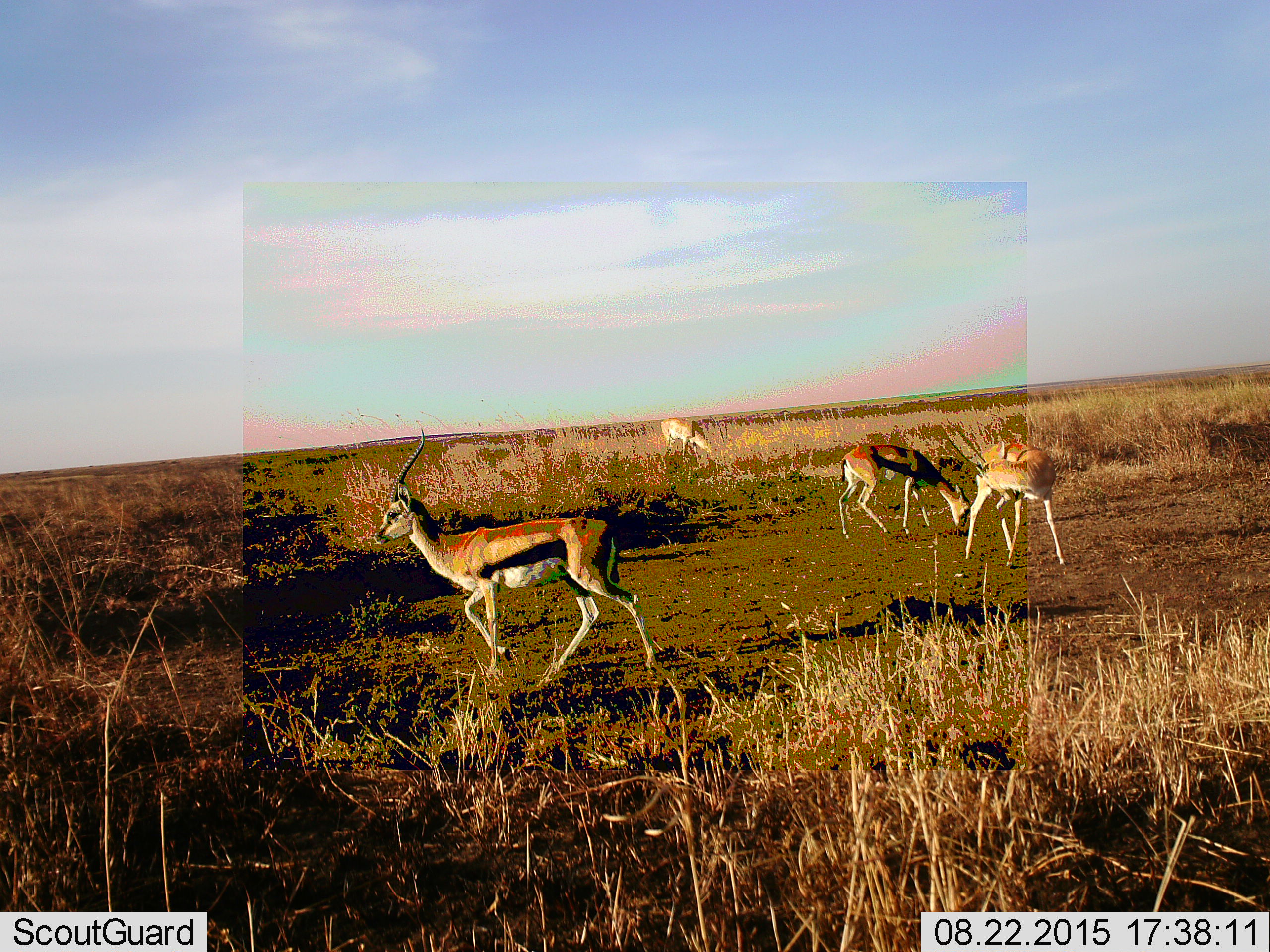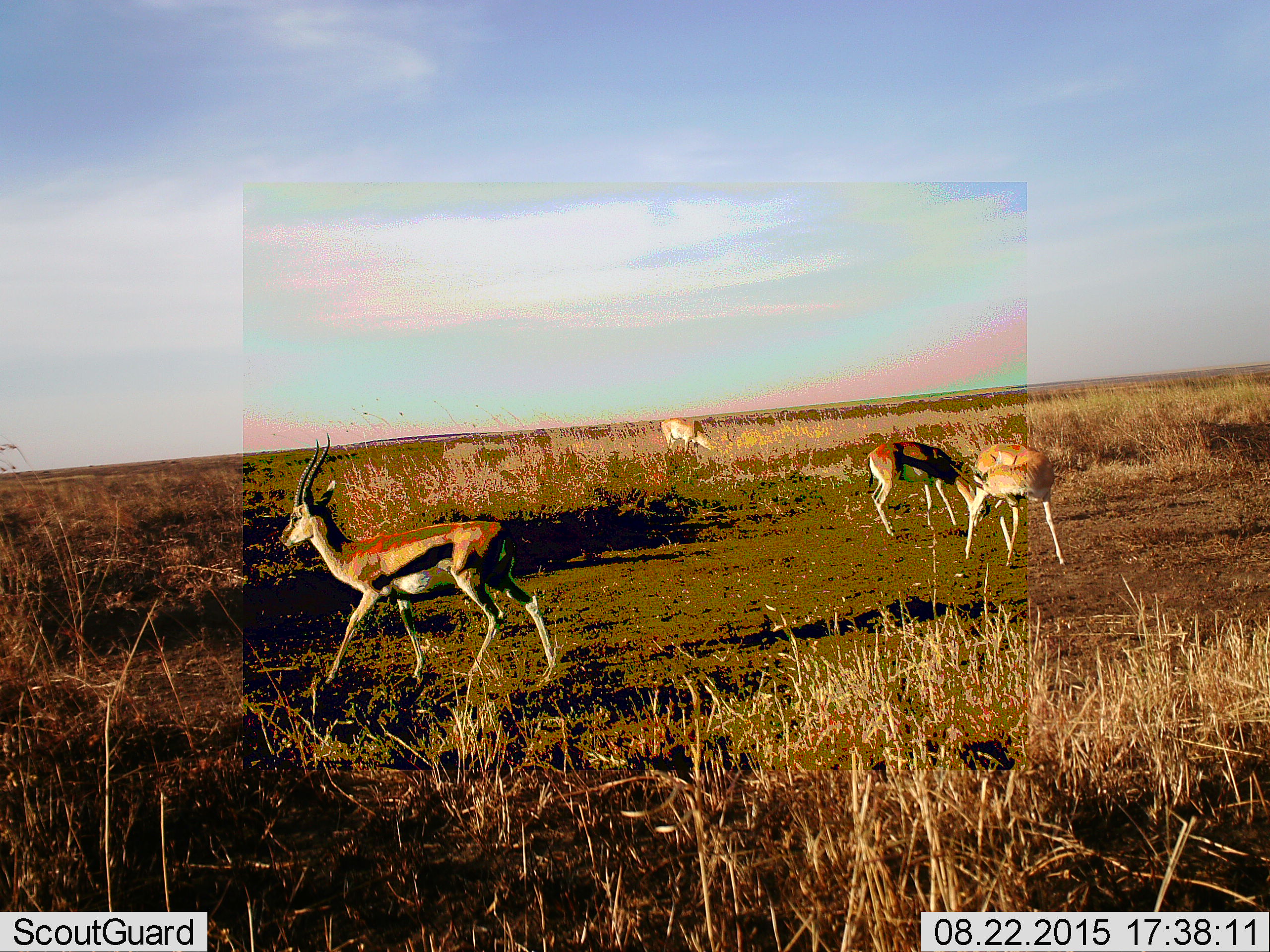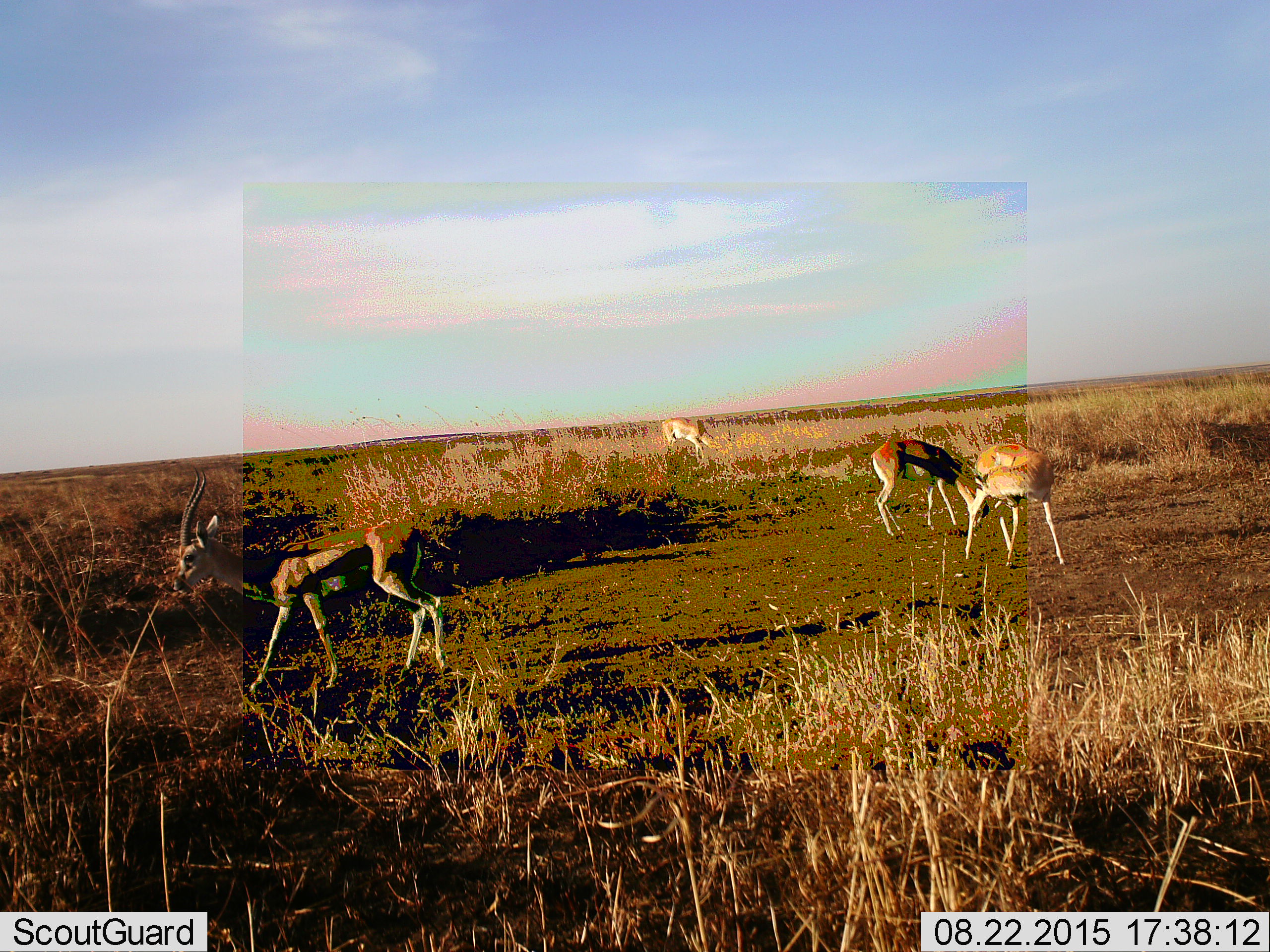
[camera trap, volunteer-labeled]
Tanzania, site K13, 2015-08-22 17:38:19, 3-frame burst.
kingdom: Animalia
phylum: Chordata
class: Mammalia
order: Artiodactyla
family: Bovidae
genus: Eudorcas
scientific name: Eudorcas thomsonii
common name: thomson's gazelle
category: gazellethomsons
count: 4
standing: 70%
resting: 0%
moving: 90%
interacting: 10%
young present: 0%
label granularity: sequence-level